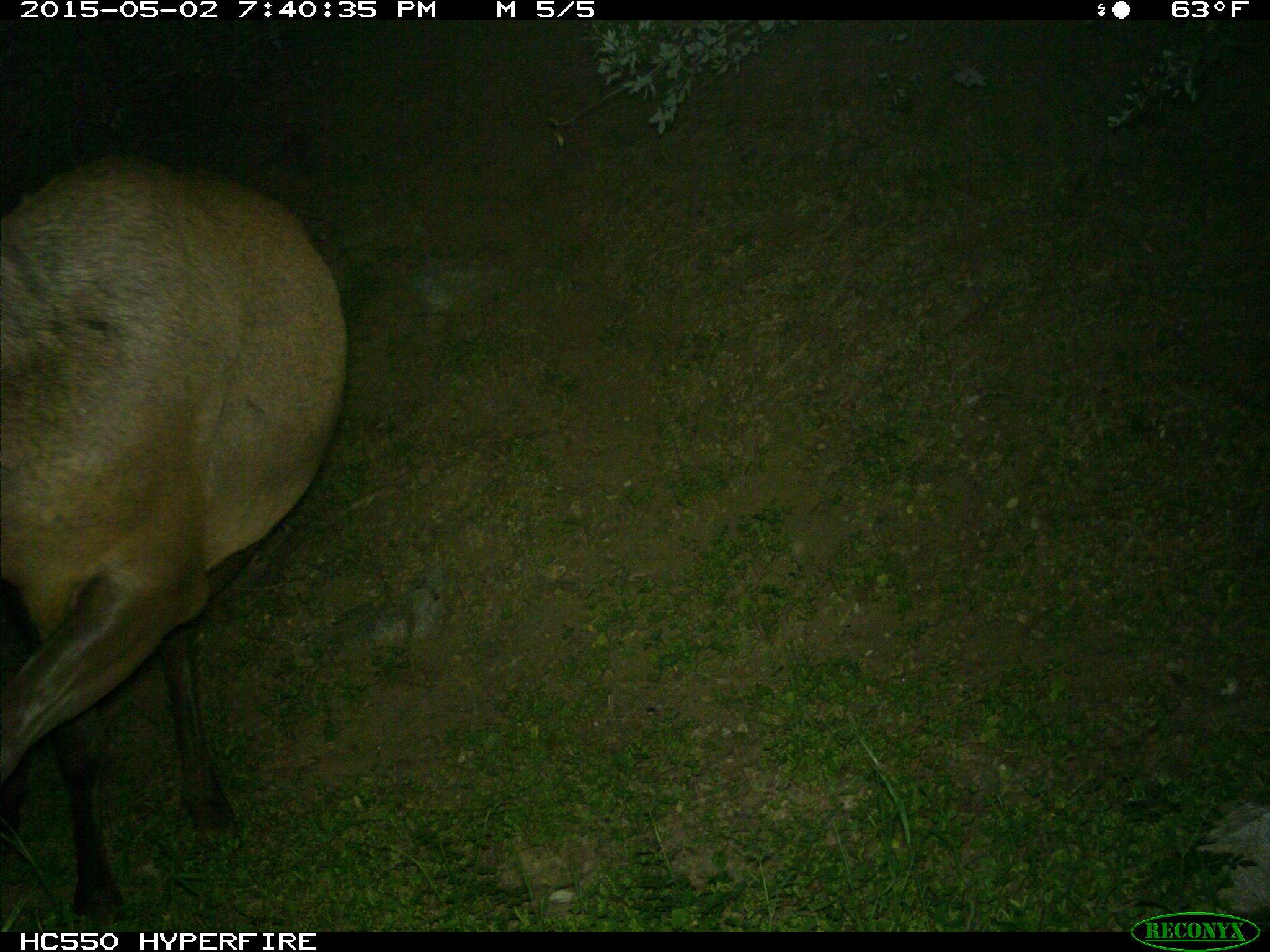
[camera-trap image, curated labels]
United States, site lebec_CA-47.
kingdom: Animalia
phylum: Chordata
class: Mammalia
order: Artiodactyla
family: Cervidae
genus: Cervus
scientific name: Cervus canadensis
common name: elk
Cervus canadensis (elk).